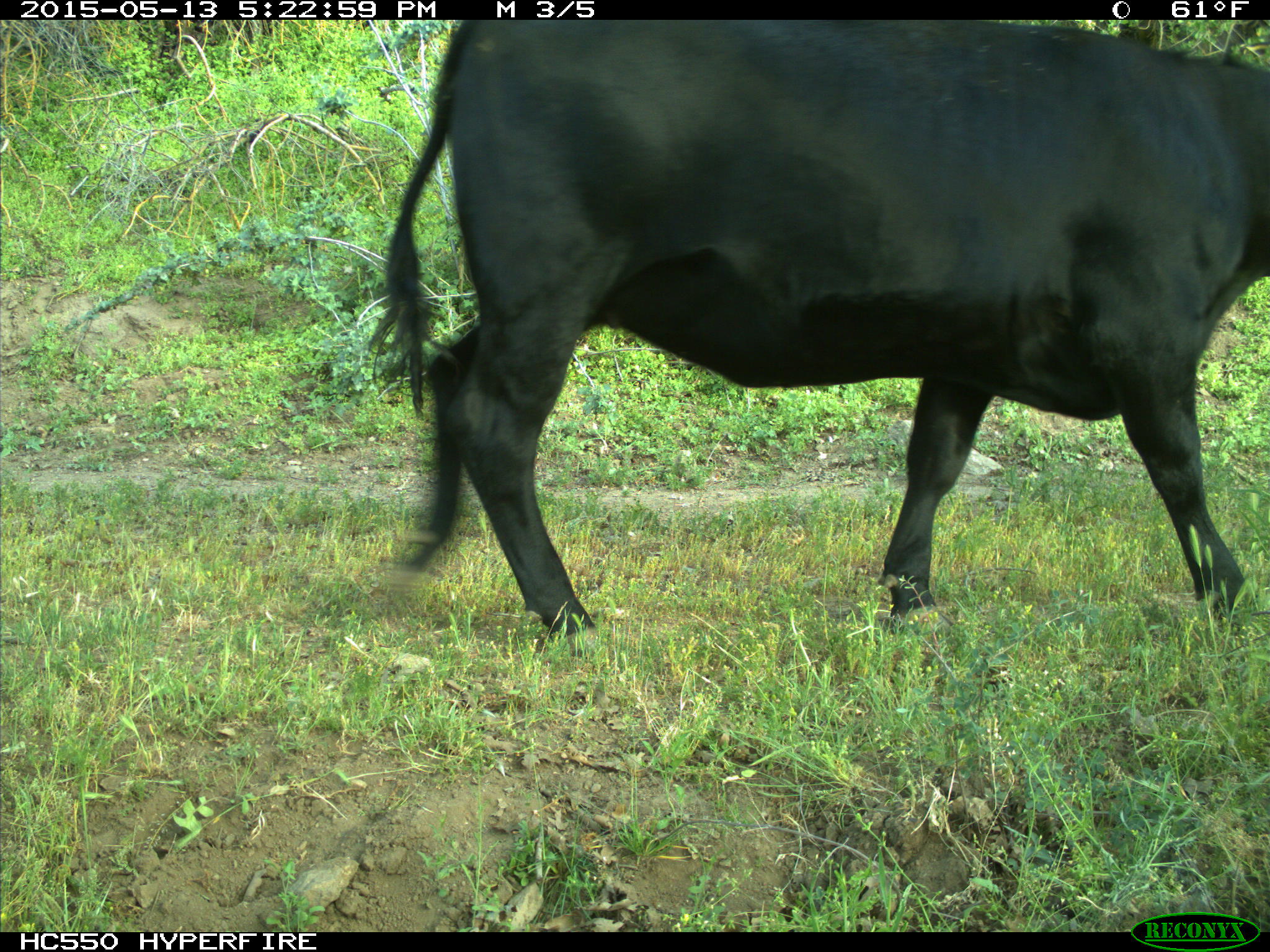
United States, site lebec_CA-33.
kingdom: Animalia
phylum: Chordata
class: Mammalia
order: Artiodactyla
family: Bovidae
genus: Bos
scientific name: Bos taurus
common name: domestic cow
Bos taurus (domestic cow).